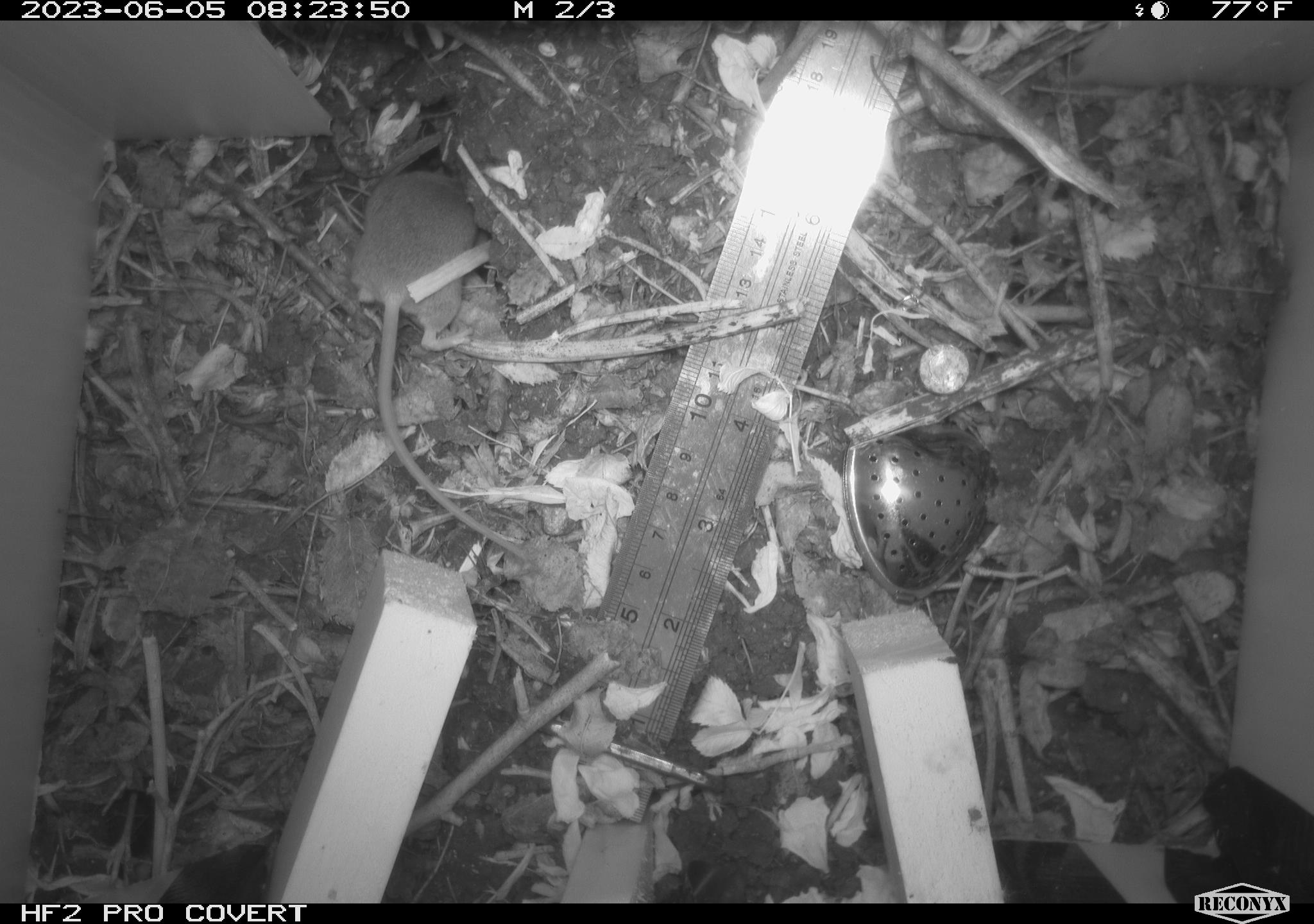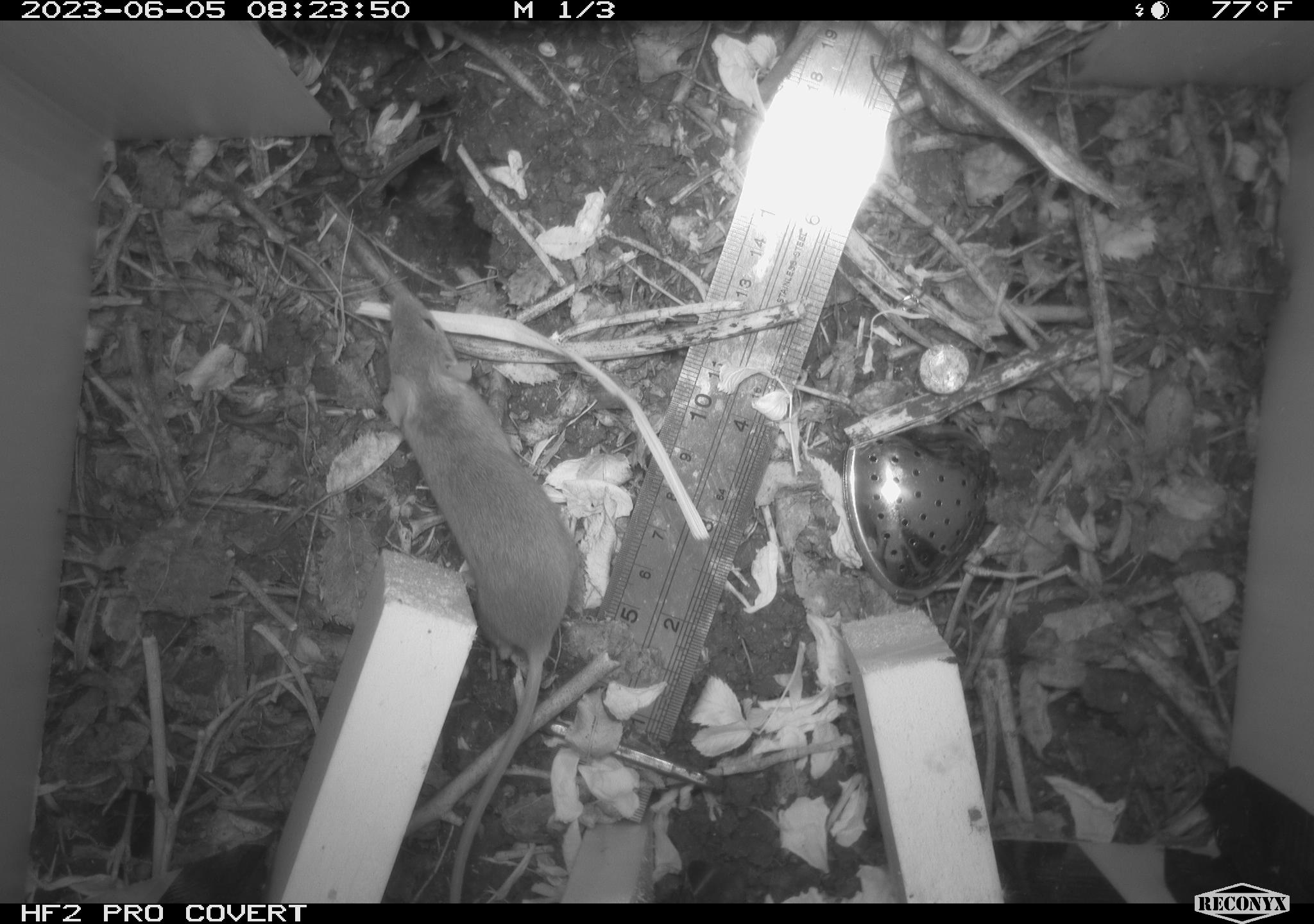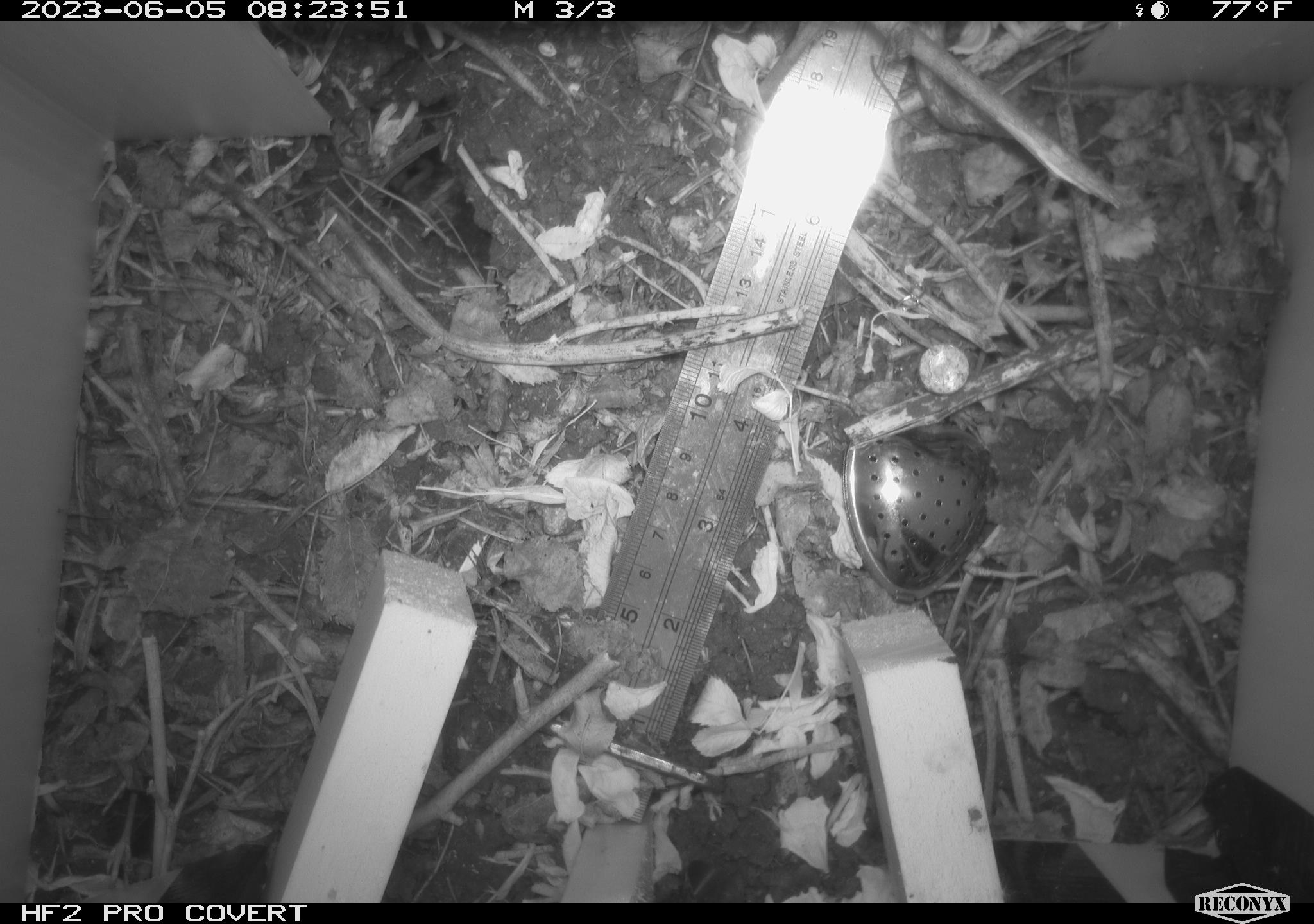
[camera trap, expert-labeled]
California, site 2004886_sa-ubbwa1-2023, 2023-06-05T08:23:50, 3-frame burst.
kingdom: Animalia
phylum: Chordata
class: Mammalia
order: Rodentia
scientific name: Rodentia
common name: rodent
Rodent (Rodentia).